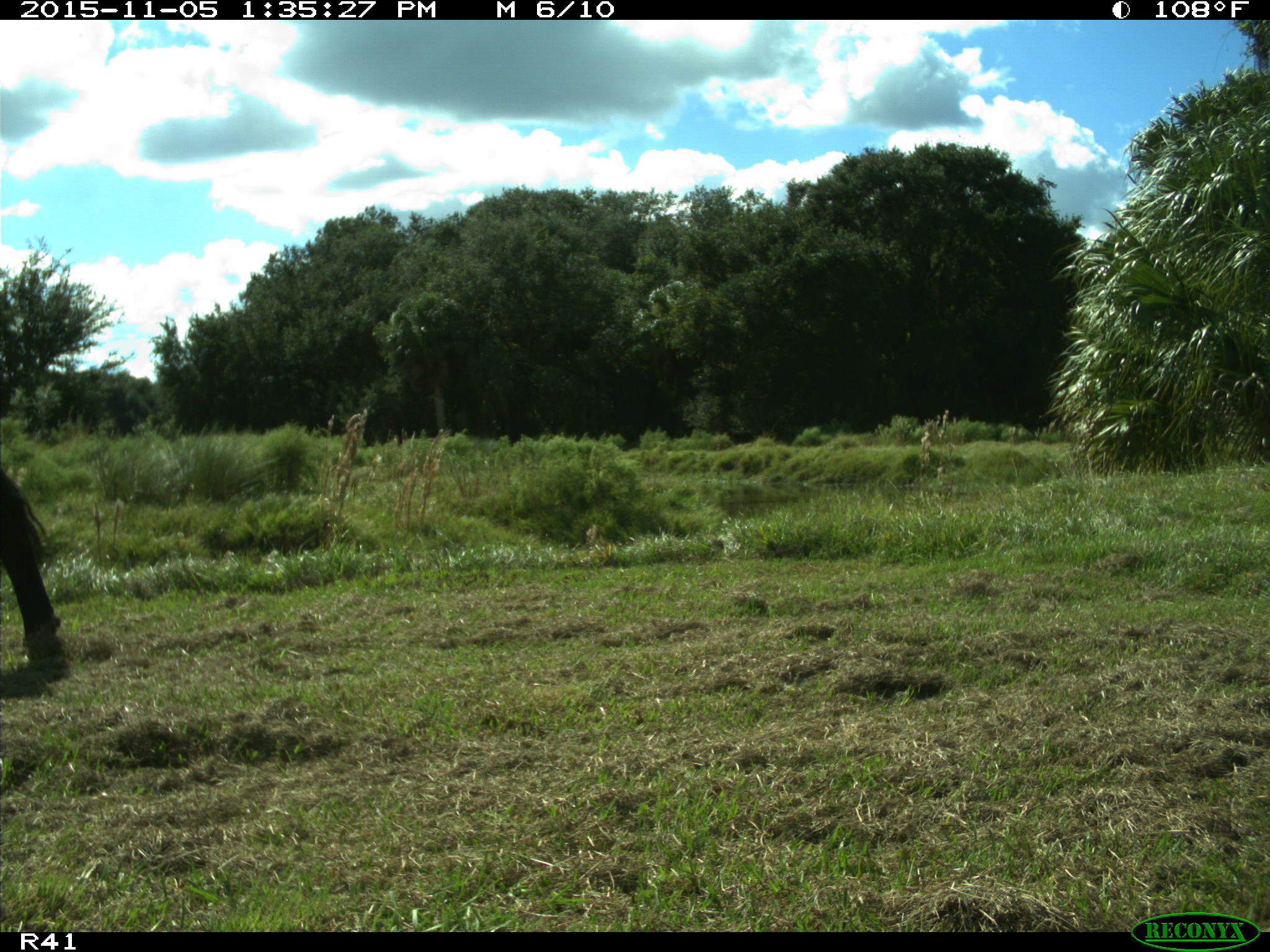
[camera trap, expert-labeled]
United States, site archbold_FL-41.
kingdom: Animalia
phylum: Chordata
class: Mammalia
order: Artiodactyla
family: Bovidae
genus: Bos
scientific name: Bos taurus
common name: domestic cow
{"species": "Bos taurus (domestic cow)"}